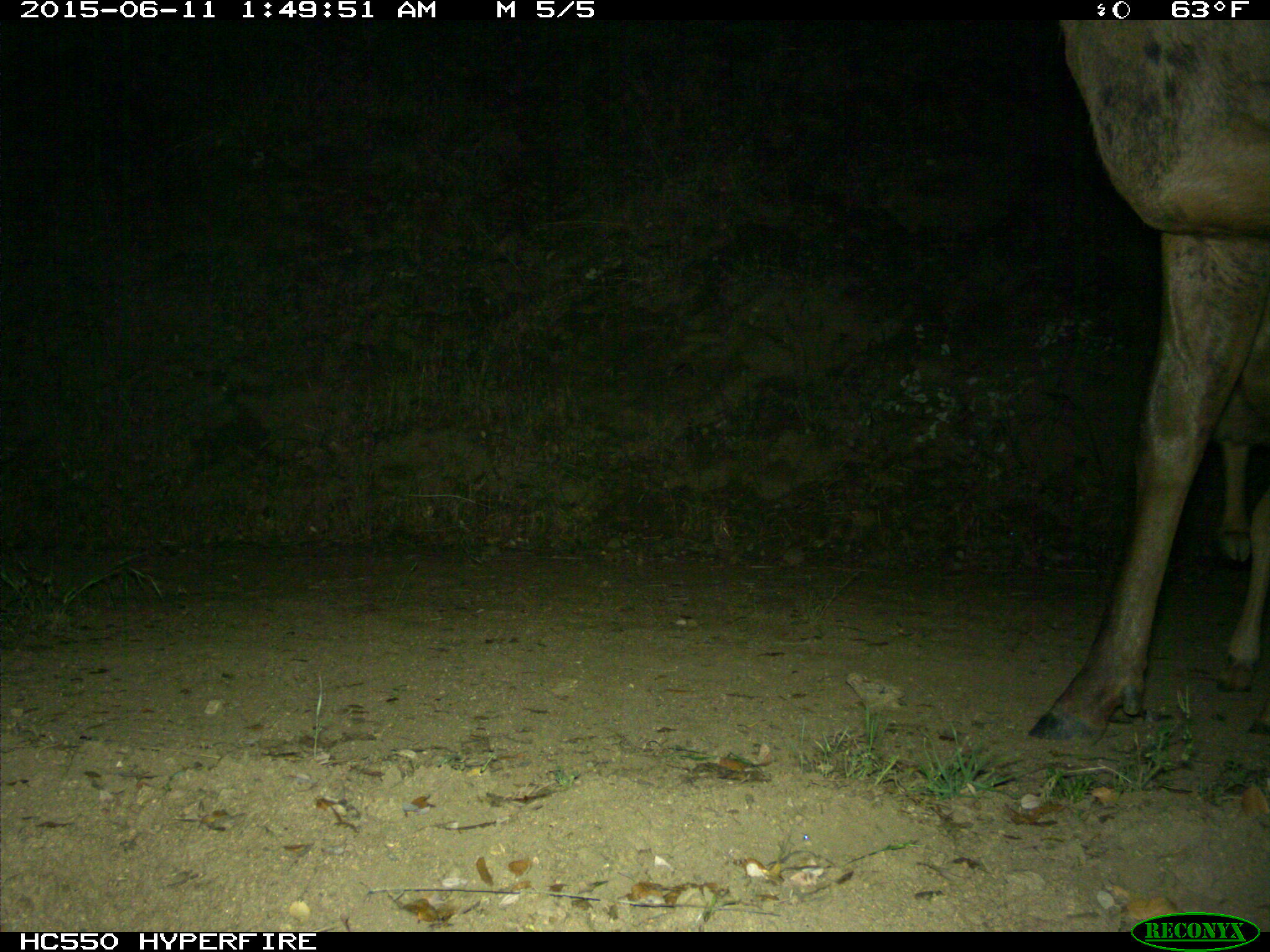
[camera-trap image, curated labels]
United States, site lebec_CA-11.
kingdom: Animalia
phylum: Chordata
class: Mammalia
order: Artiodactyla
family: Cervidae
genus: Cervus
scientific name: Cervus canadensis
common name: elk